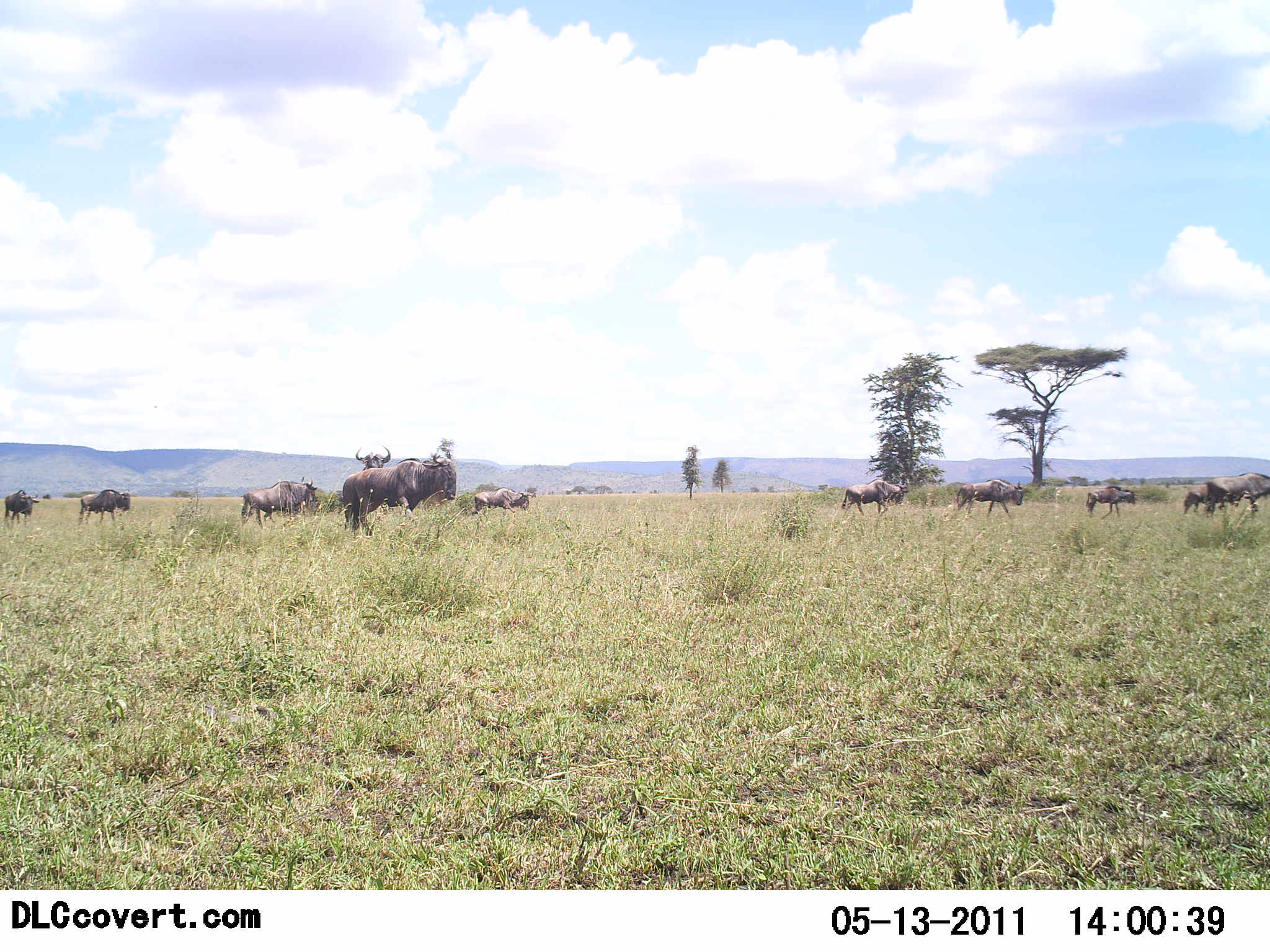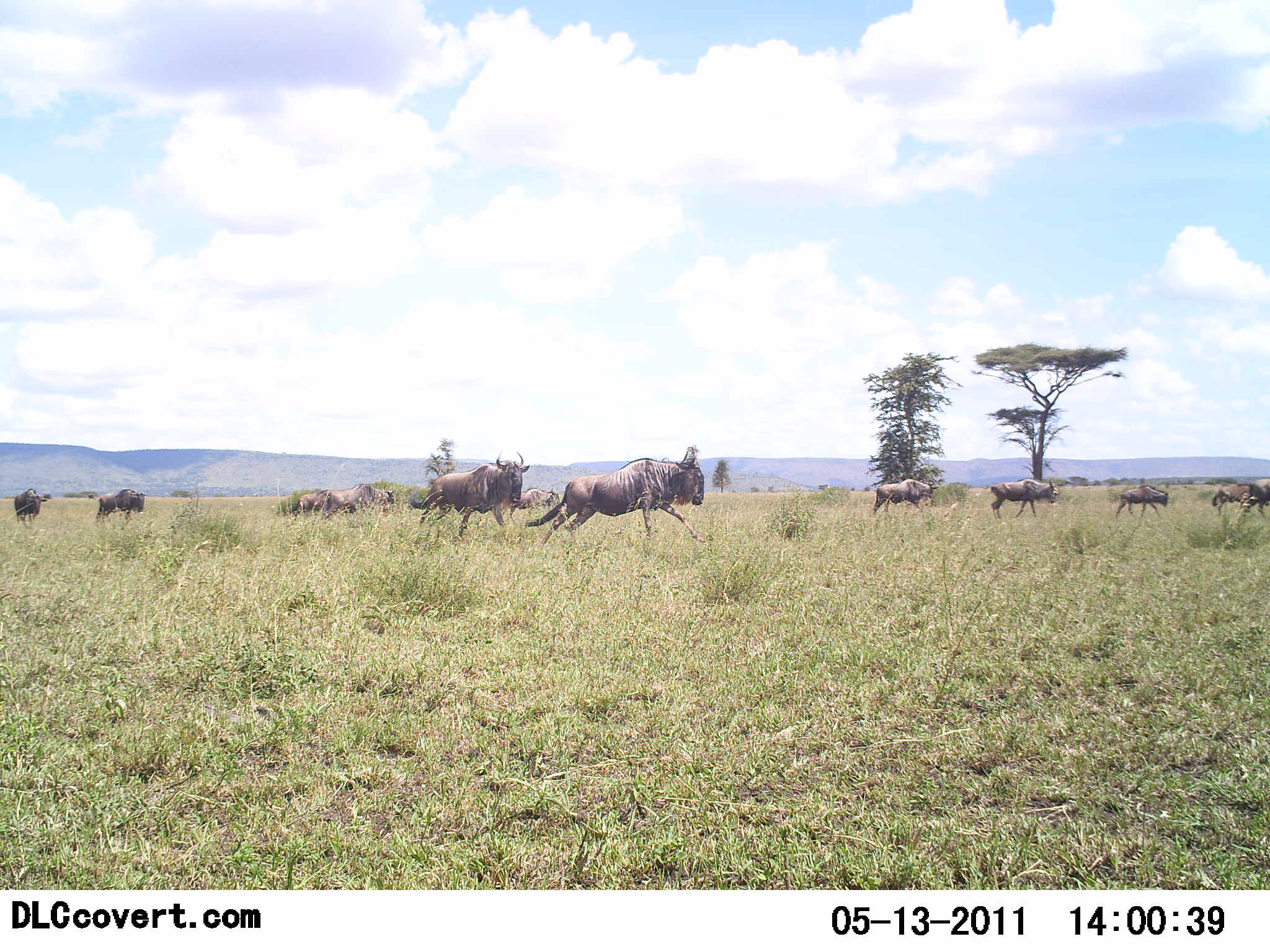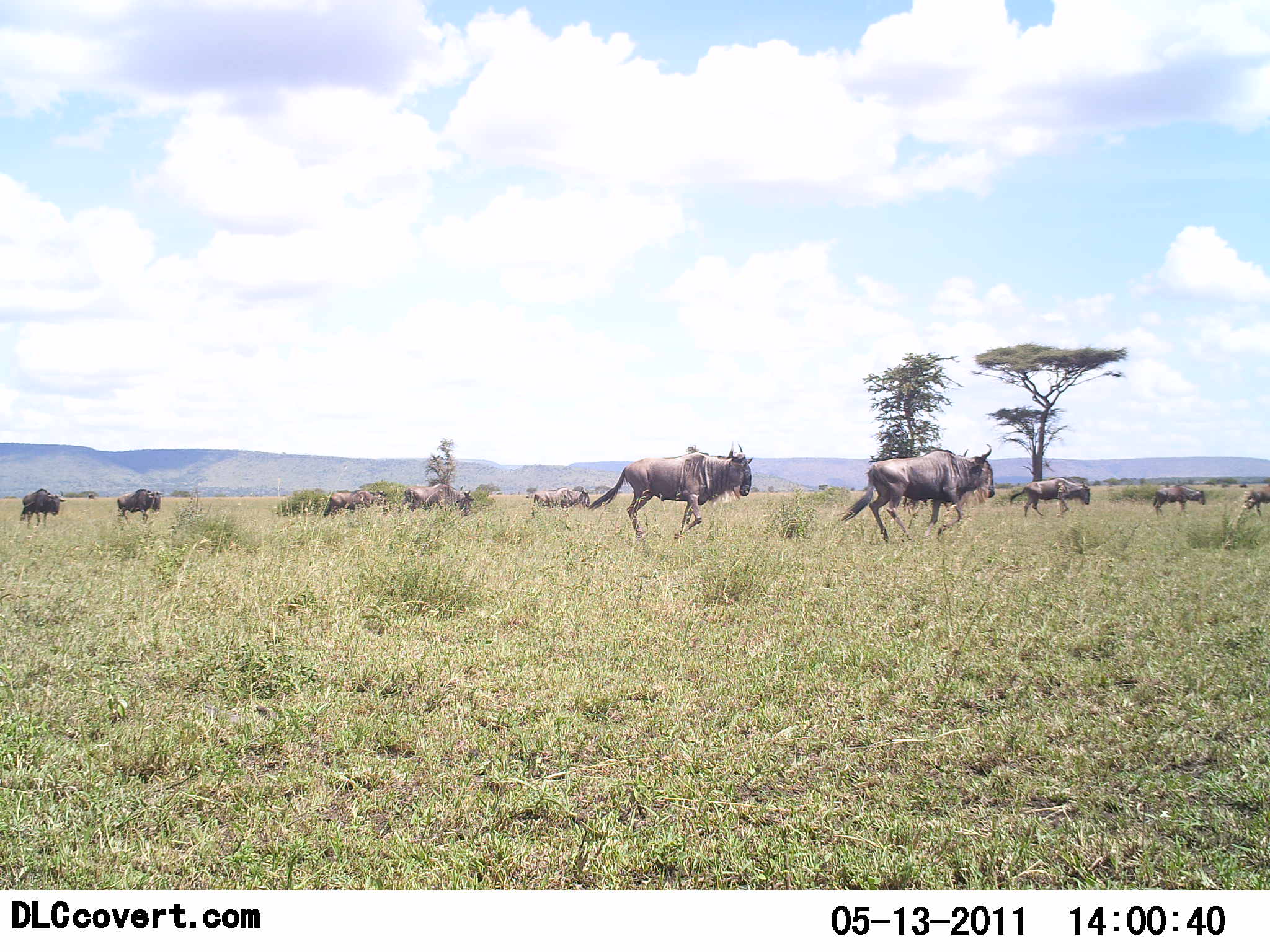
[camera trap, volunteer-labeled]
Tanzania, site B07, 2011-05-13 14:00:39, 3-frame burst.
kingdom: Animalia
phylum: Chordata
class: Mammalia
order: Artiodactyla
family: Bovidae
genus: Connochaetes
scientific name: Connochaetes taurinus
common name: blue wildebeest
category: wildebeest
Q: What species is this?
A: Wildebeest (blue wildebeest) (Connochaetes taurinus).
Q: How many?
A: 11-50.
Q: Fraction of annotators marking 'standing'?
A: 0%.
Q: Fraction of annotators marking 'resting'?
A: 0%.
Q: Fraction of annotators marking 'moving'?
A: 93%.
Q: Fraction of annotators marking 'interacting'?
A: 7%.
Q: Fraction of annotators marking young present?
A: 7%.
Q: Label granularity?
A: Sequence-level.